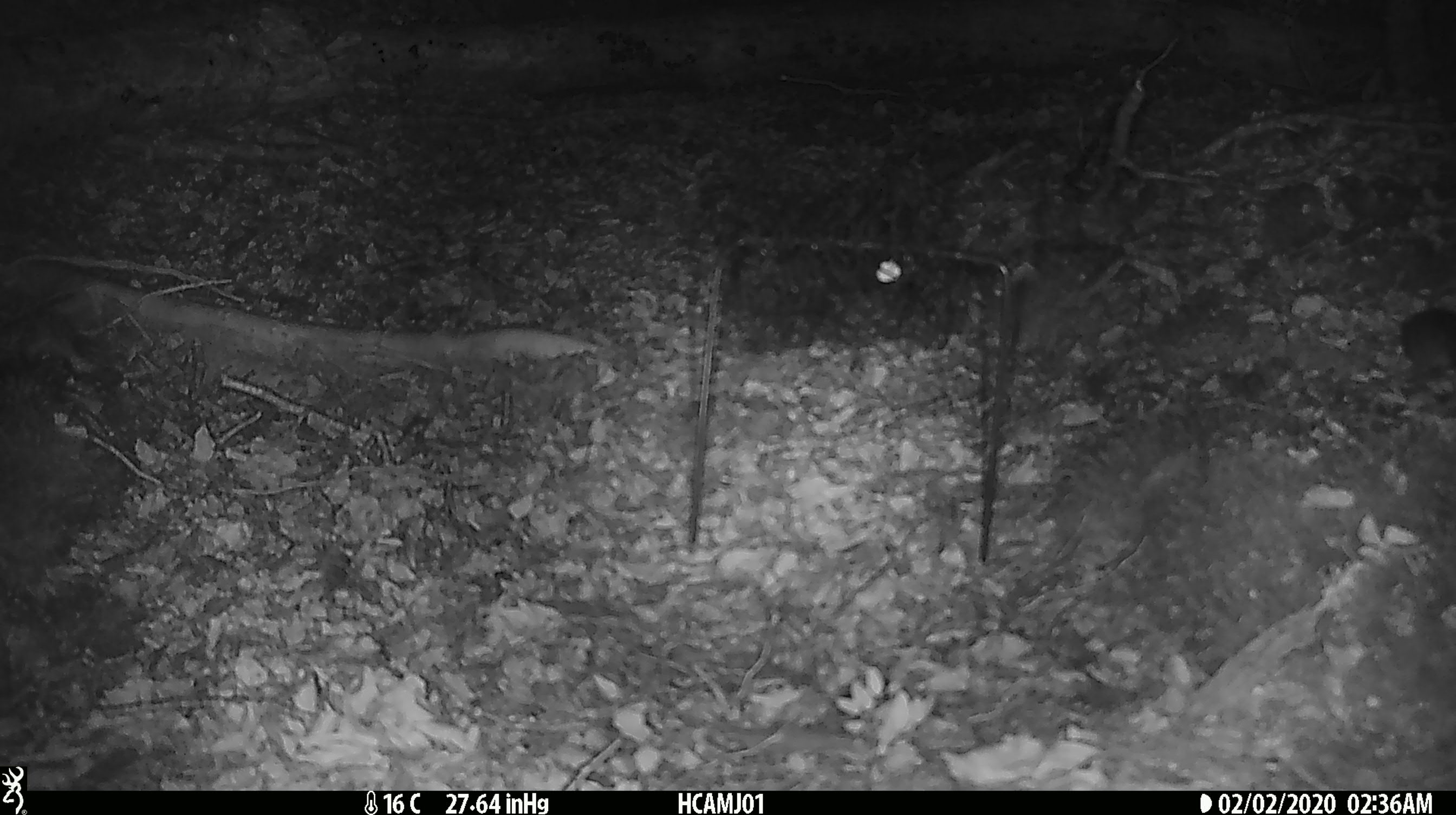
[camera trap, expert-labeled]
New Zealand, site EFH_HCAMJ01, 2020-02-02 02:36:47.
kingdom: Animalia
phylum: Chordata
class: Mammalia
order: Rodentia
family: Muridae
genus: Mus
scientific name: Mus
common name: mouse